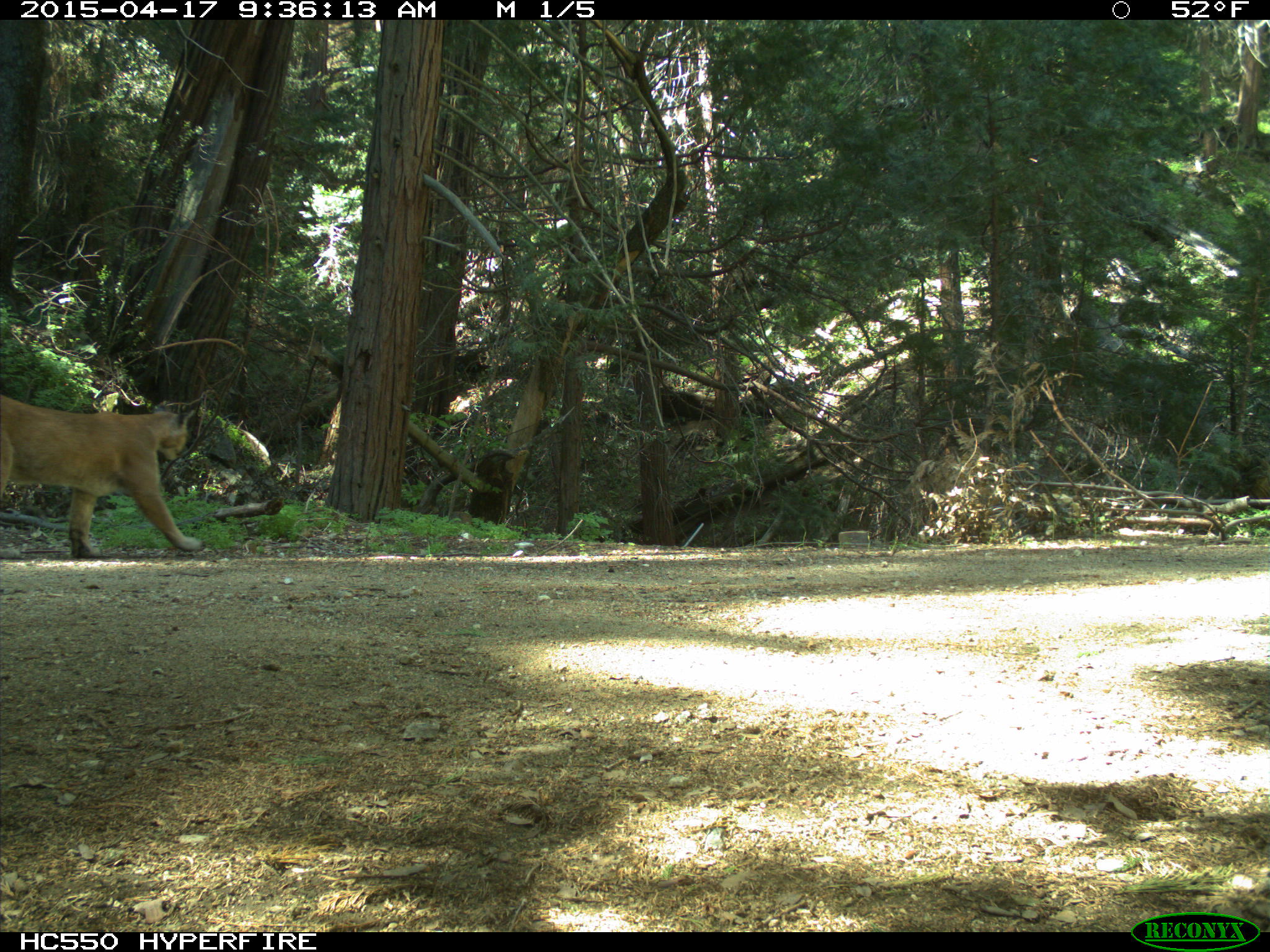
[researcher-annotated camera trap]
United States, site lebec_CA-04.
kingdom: Animalia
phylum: Chordata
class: Mammalia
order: Carnivora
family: Felidae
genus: Puma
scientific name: Puma concolor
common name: mountain lion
Puma concolor (mountain lion).